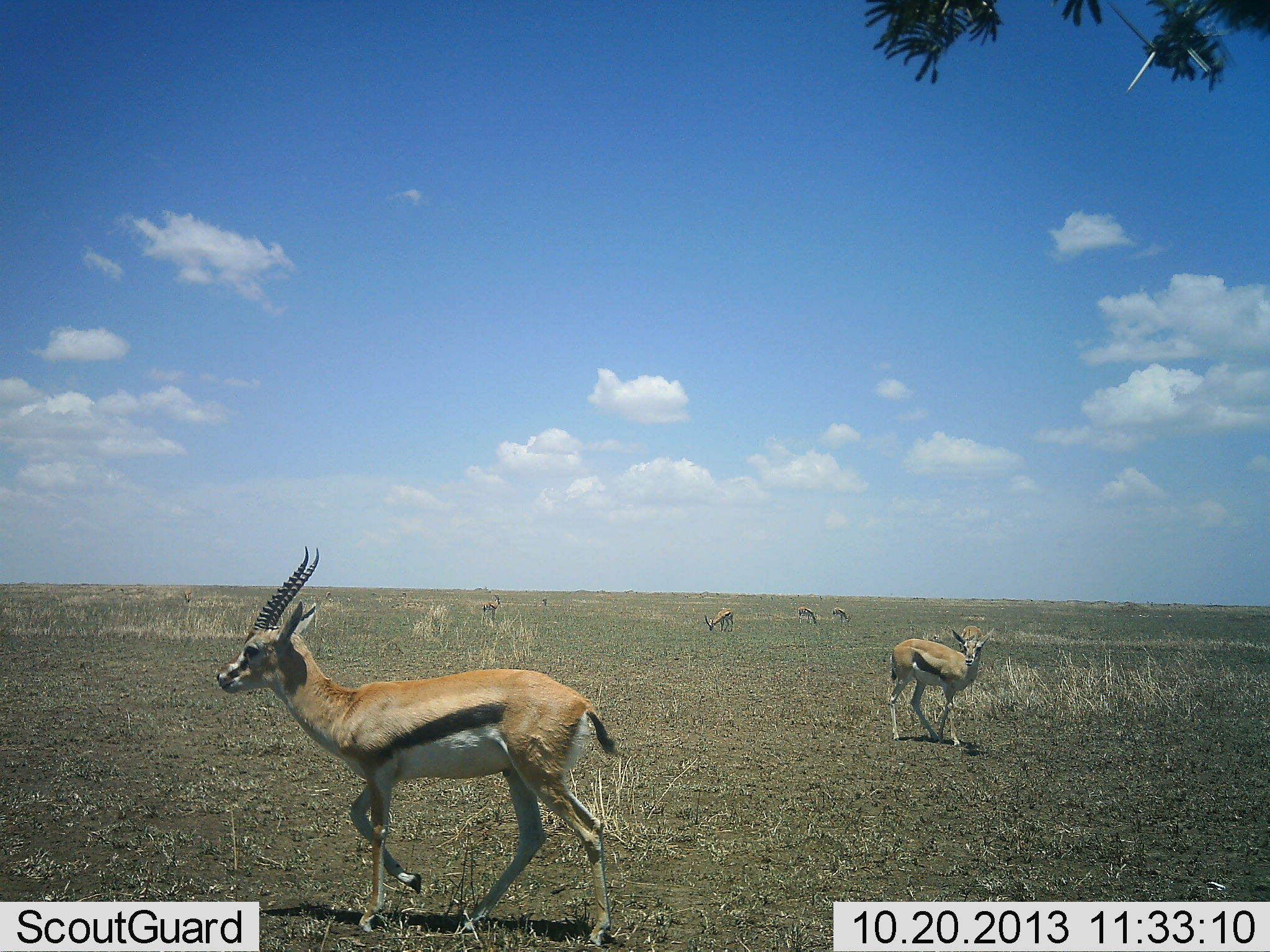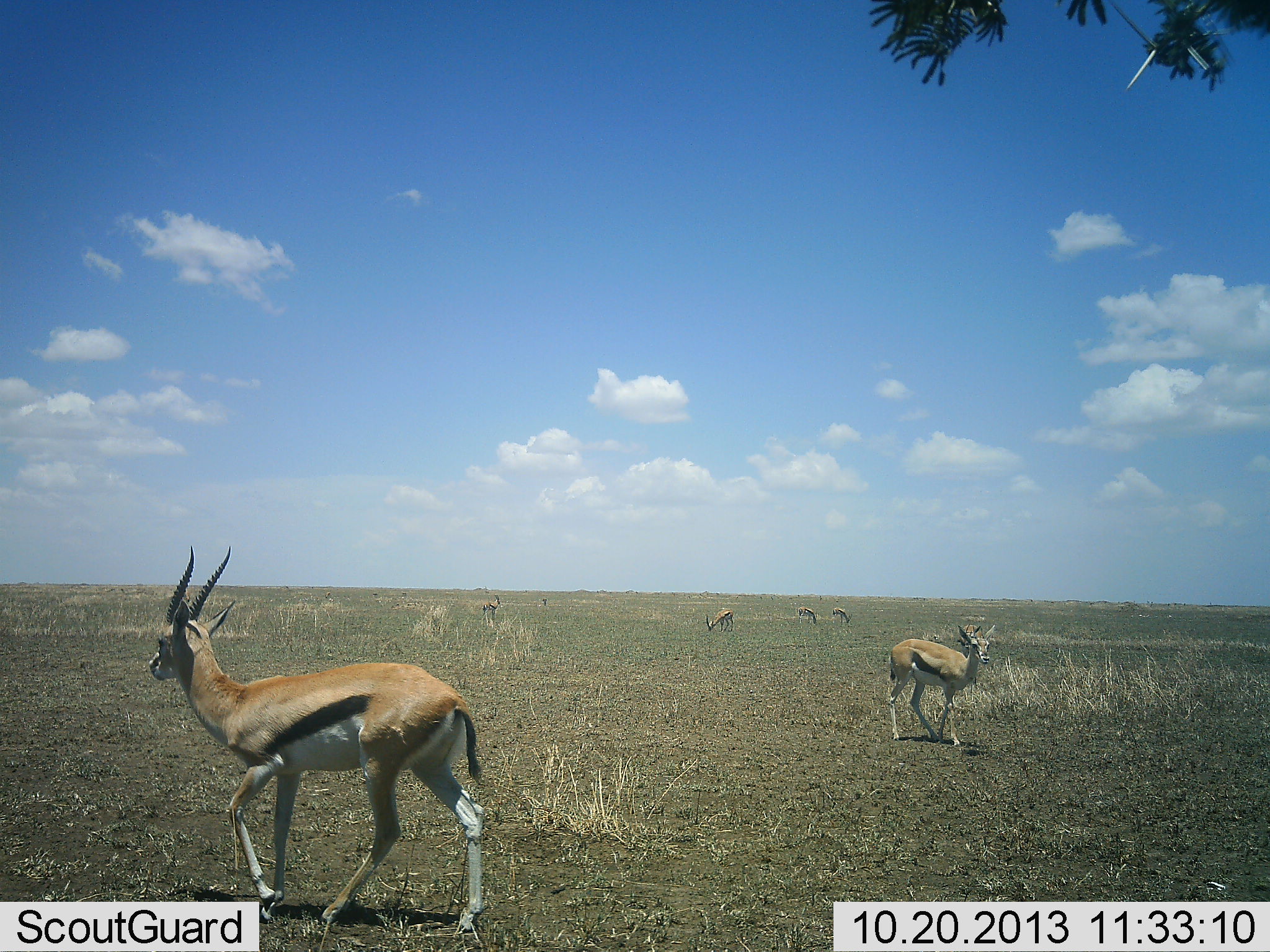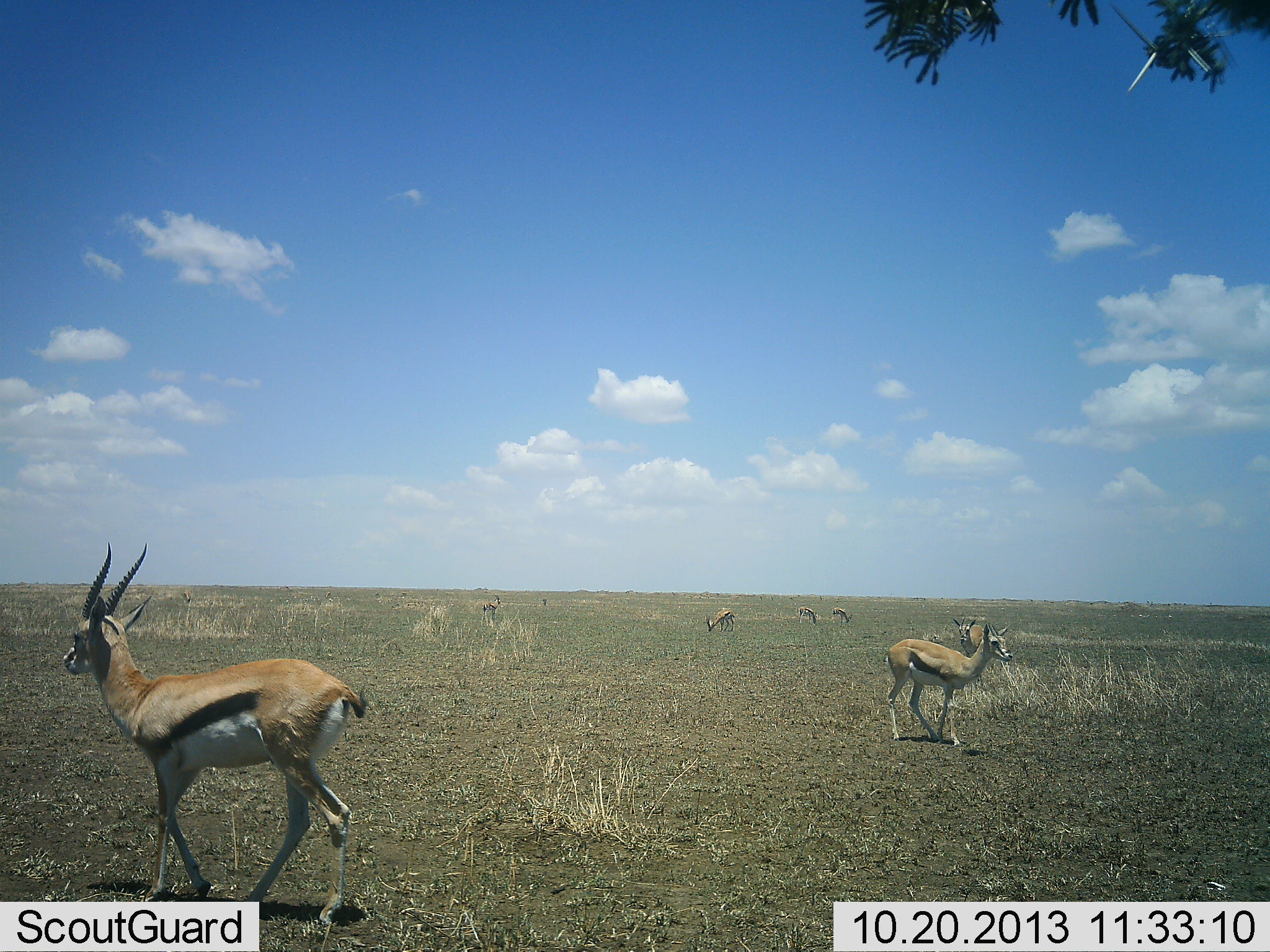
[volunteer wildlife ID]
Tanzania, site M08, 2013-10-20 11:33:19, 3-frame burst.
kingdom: Animalia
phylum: Chordata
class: Mammalia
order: Artiodactyla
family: Bovidae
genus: Eudorcas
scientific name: Eudorcas thomsonii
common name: thomson's gazelle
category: gazellethomsons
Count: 7.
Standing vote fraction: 79%.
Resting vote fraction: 0%.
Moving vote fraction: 68%.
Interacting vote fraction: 0%.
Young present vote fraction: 3%.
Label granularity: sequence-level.